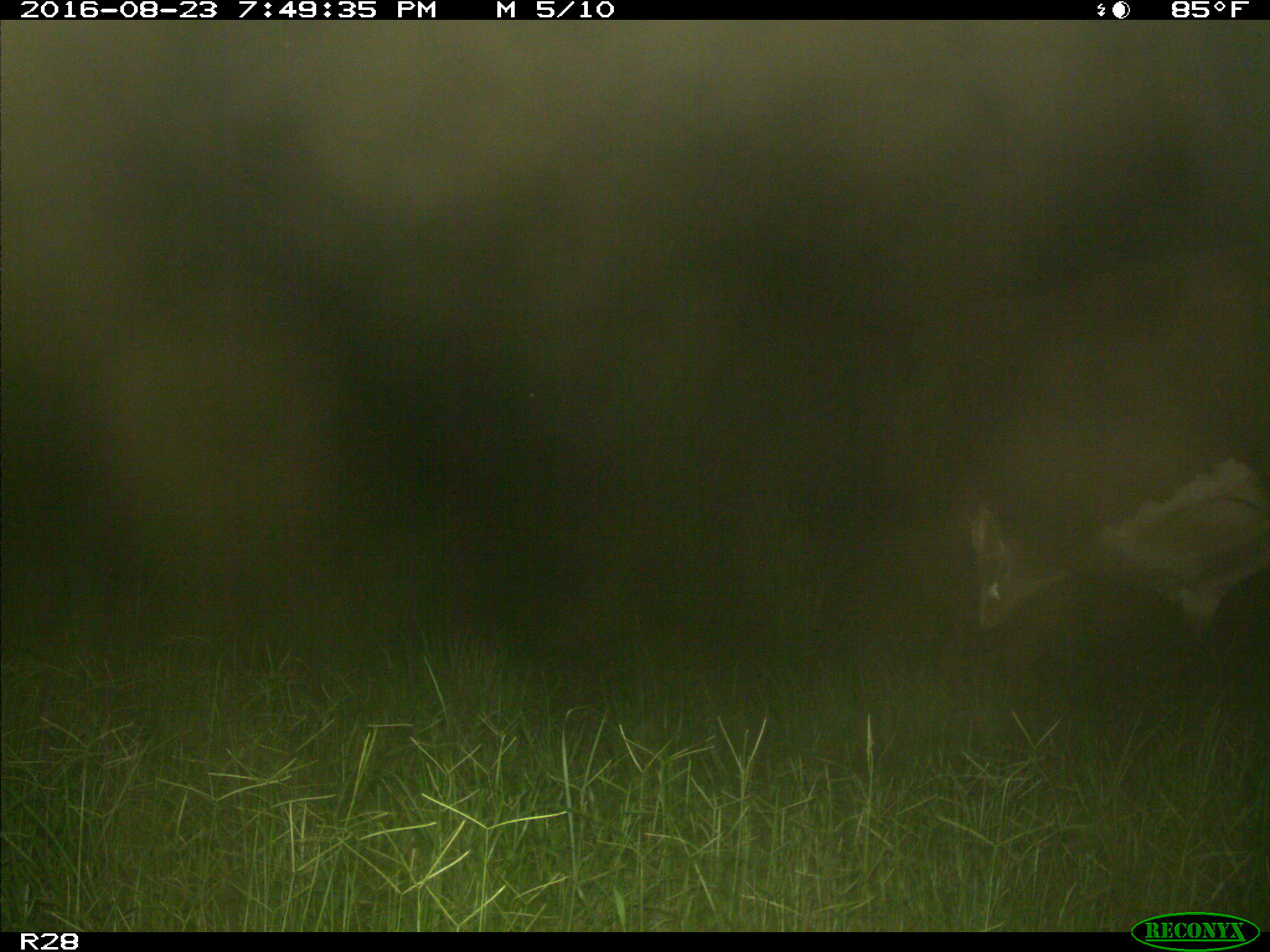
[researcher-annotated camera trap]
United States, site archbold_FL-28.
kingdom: Animalia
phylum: Chordata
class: Mammalia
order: Artiodactyla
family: Bovidae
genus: Bos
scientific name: Bos taurus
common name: domestic cow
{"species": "Bos taurus (domestic cow)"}